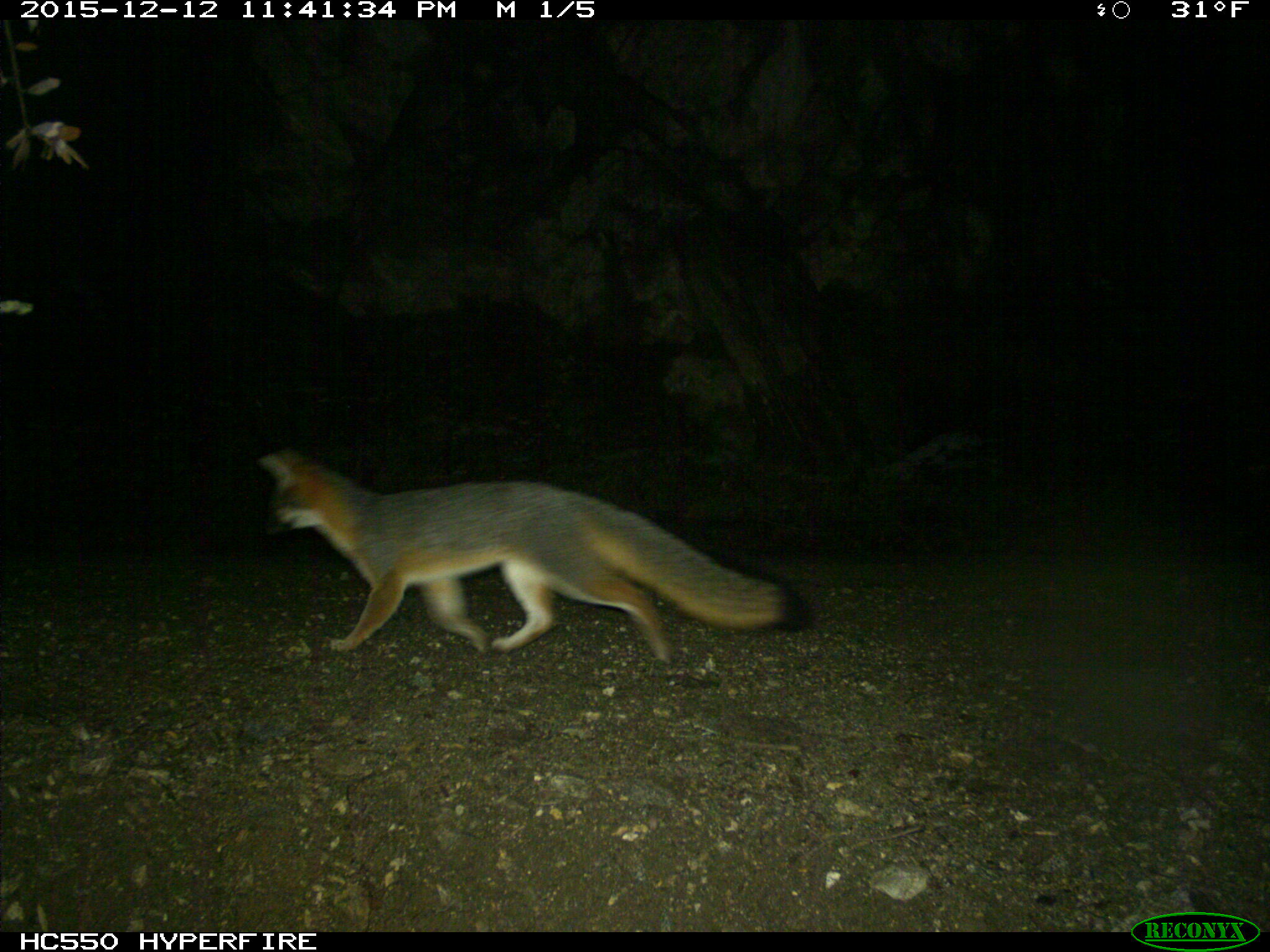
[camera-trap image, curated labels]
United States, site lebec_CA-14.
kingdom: Animalia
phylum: Chordata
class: Mammalia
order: Carnivora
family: Canidae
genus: Urocyon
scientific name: Urocyon cinereoargenteus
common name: gray fox